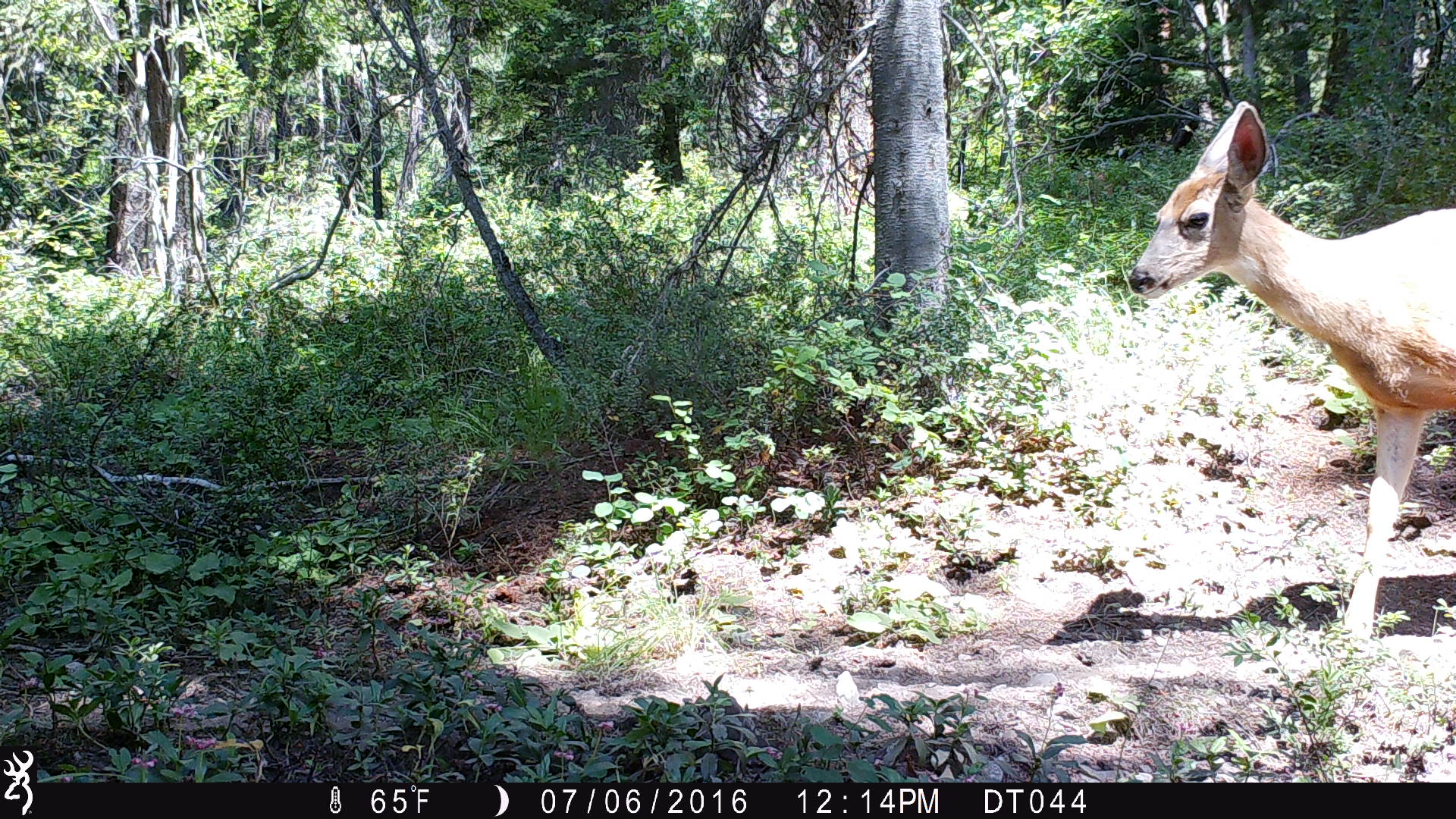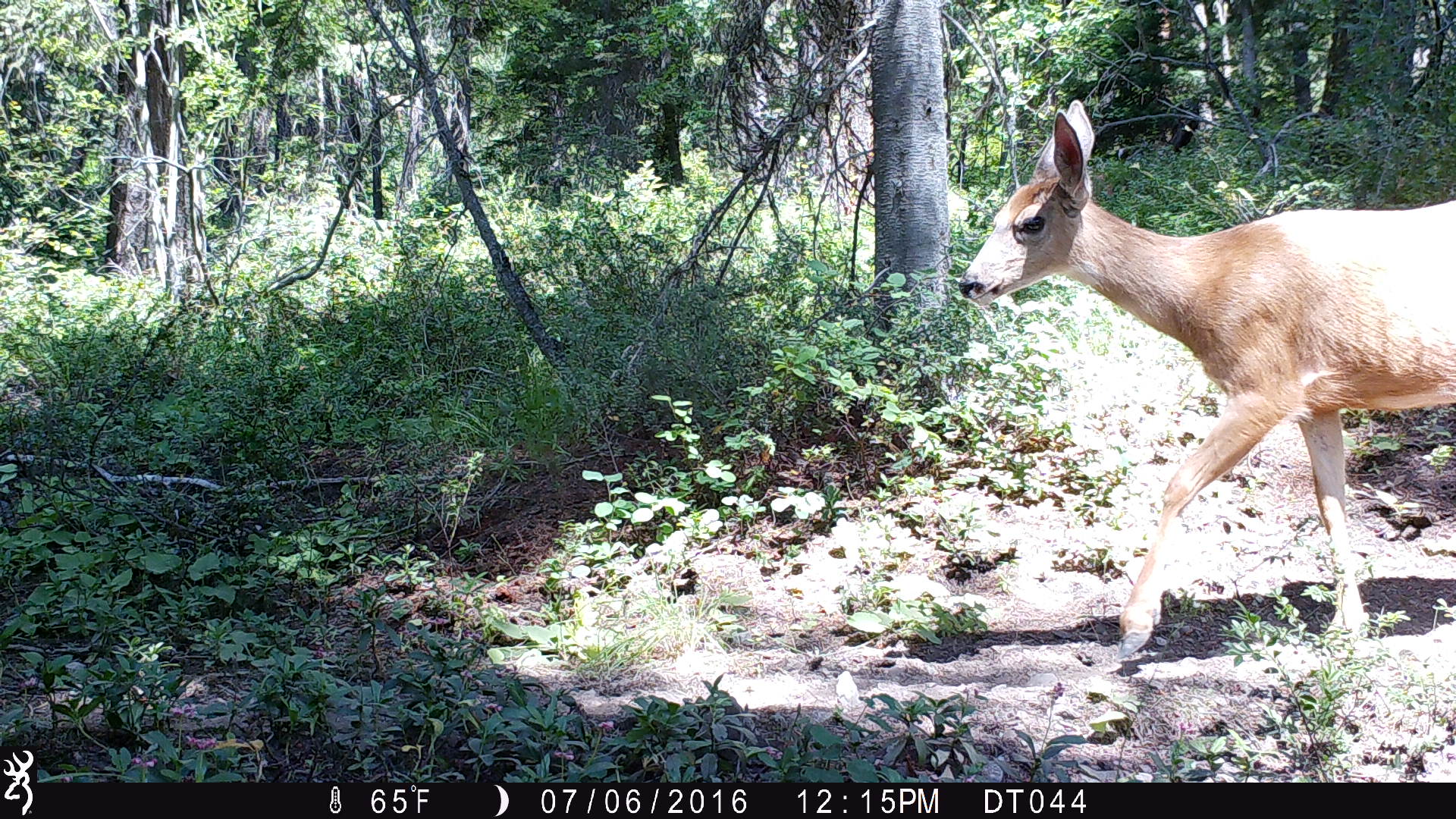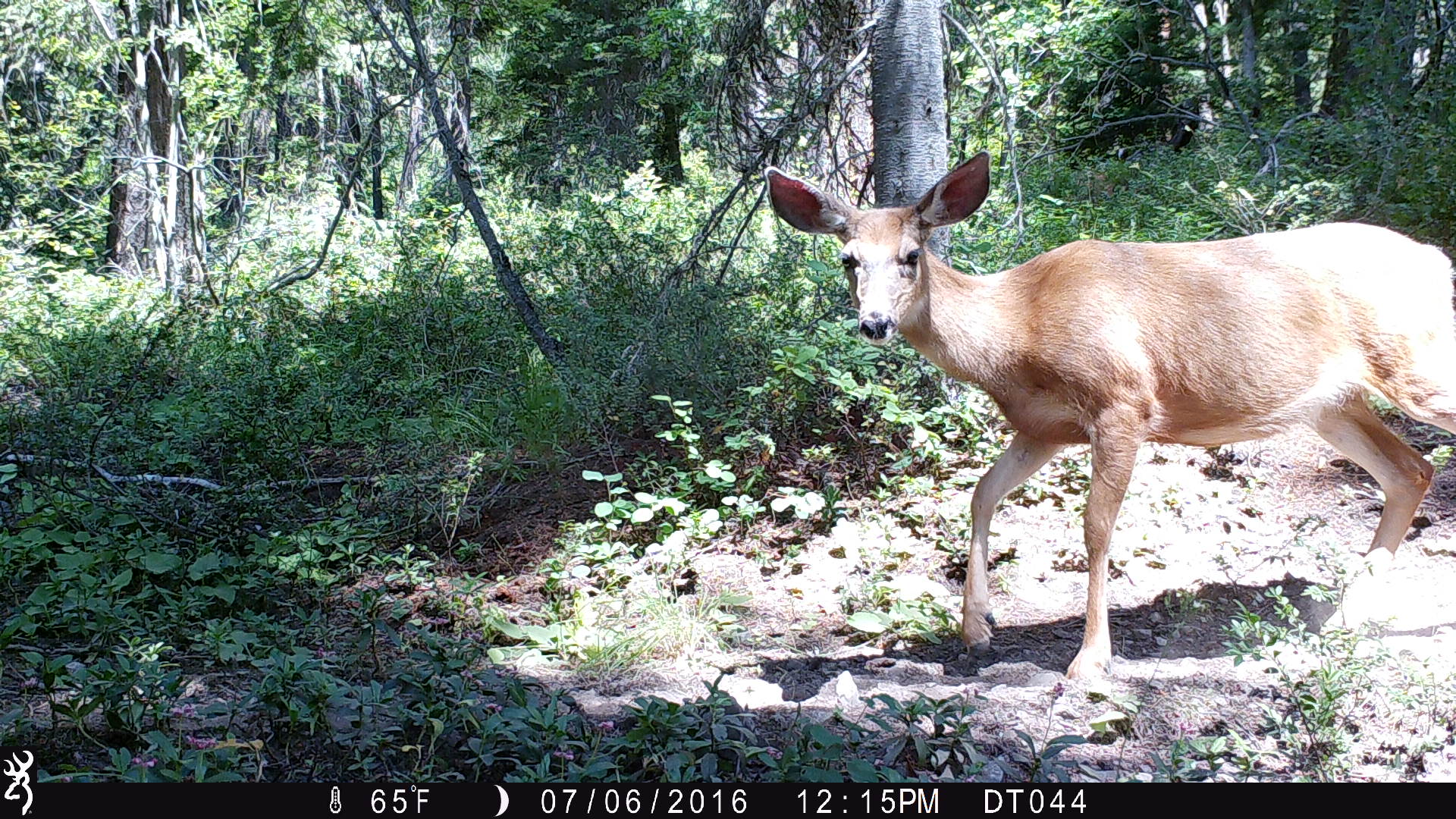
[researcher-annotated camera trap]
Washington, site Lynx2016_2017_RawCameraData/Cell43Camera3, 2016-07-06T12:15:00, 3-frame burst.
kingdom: Animalia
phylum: Chordata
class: Mammalia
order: Artiodactyla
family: Cervidae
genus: Odocoileus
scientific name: Odocoileus hemionus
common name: mule deer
Odocoileus hemionus (mule deer). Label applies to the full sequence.